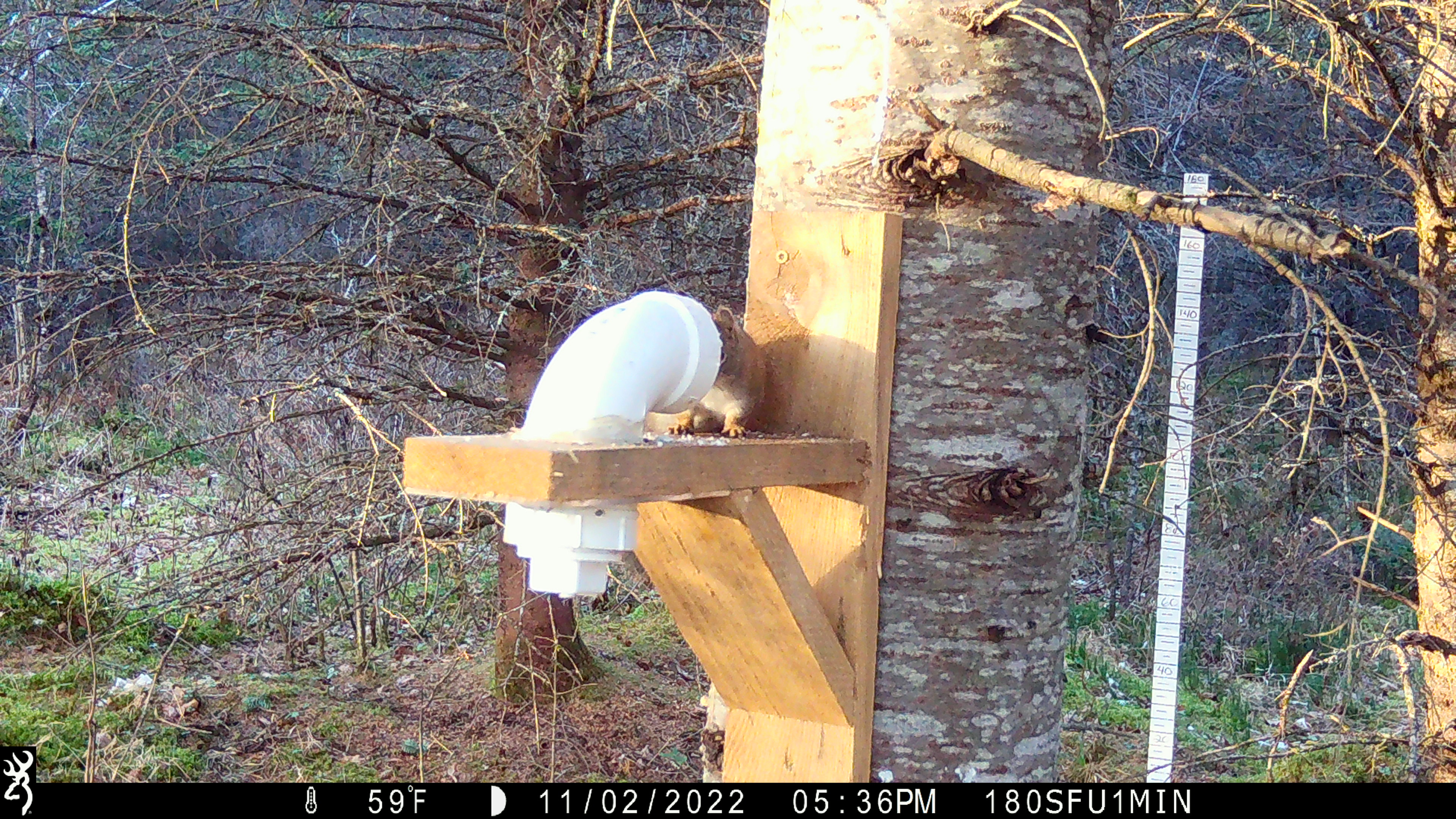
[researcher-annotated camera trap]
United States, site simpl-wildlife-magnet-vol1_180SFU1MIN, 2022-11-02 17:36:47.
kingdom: Animalia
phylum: Chordata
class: Mammalia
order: Rodentia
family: Sciuridae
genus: Tamiasciurus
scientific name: Tamiasciurus hudsonicus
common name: red squirrel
Red squirrel (Tamiasciurus hudsonicus).